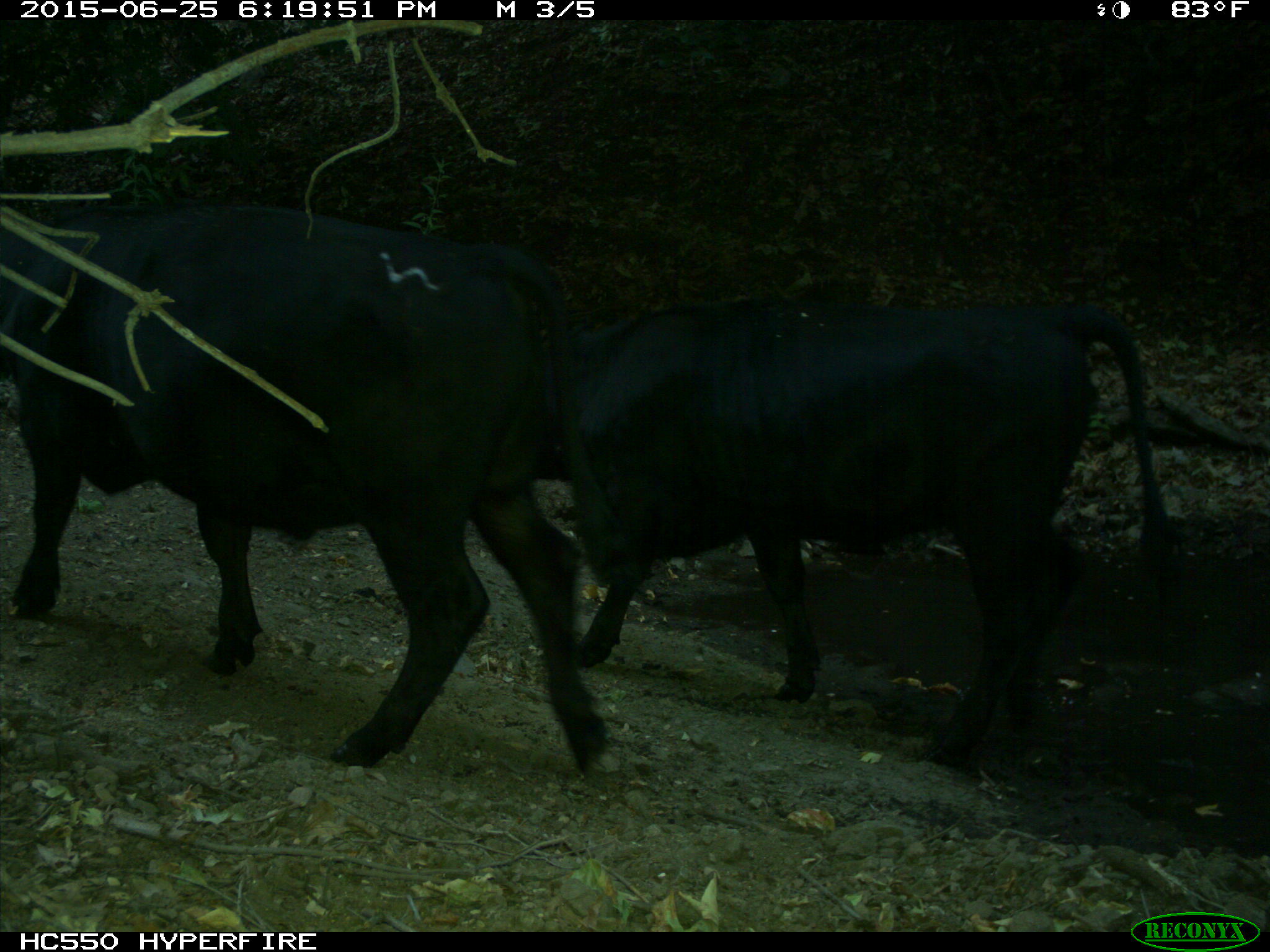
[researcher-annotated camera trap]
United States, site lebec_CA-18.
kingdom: Animalia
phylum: Chordata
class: Mammalia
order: Artiodactyla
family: Bovidae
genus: Bos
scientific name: Bos taurus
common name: domestic cow